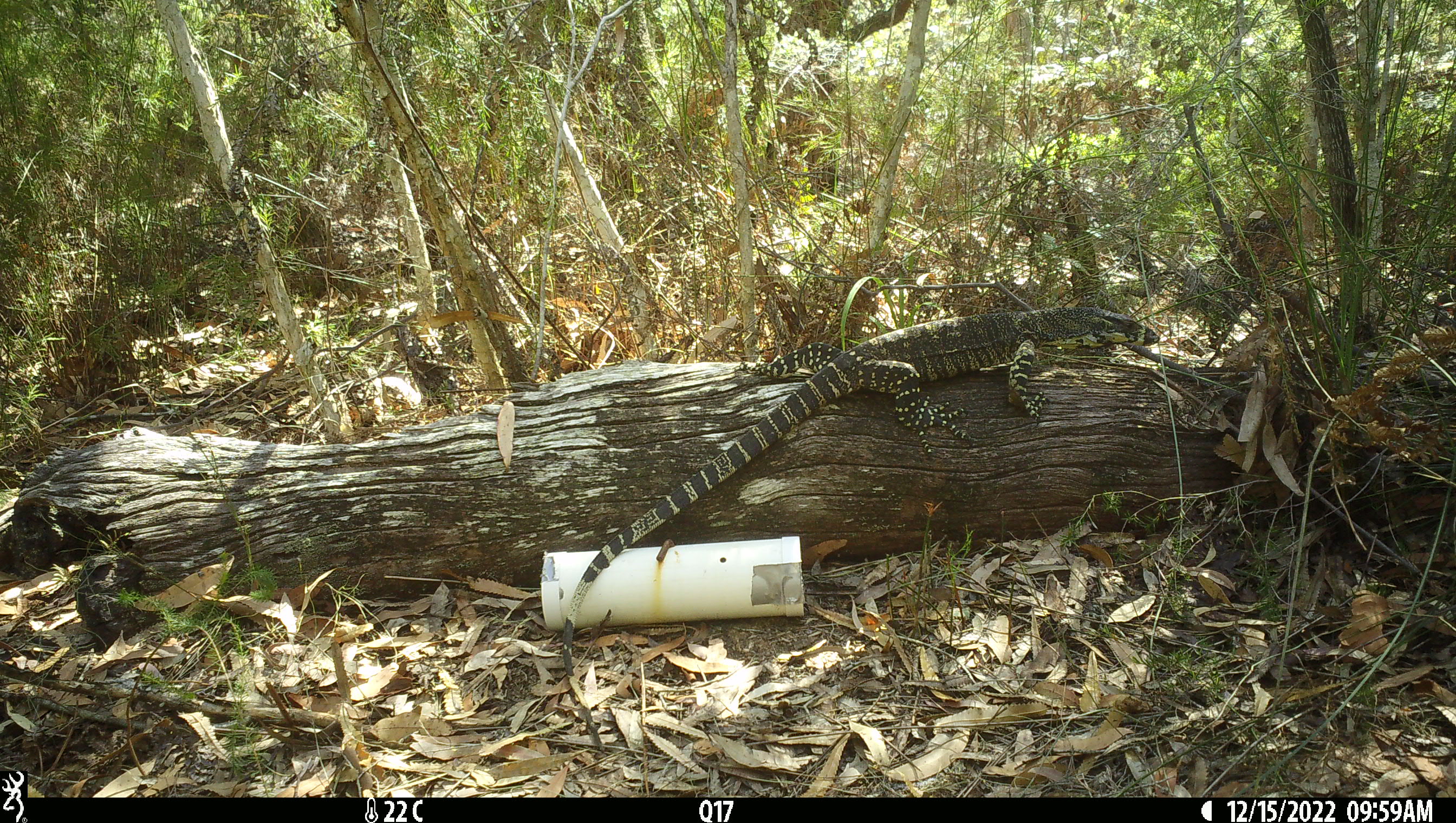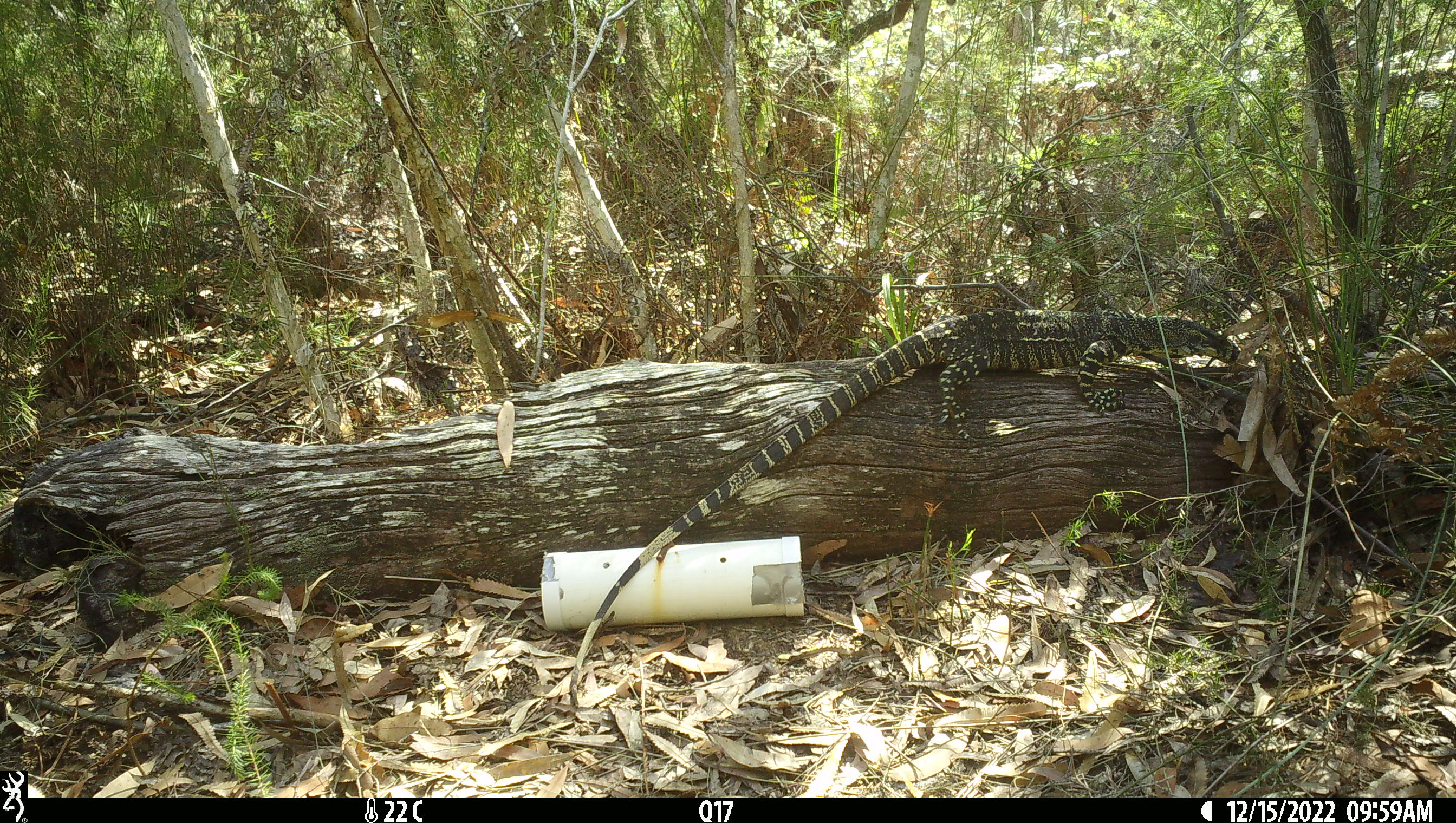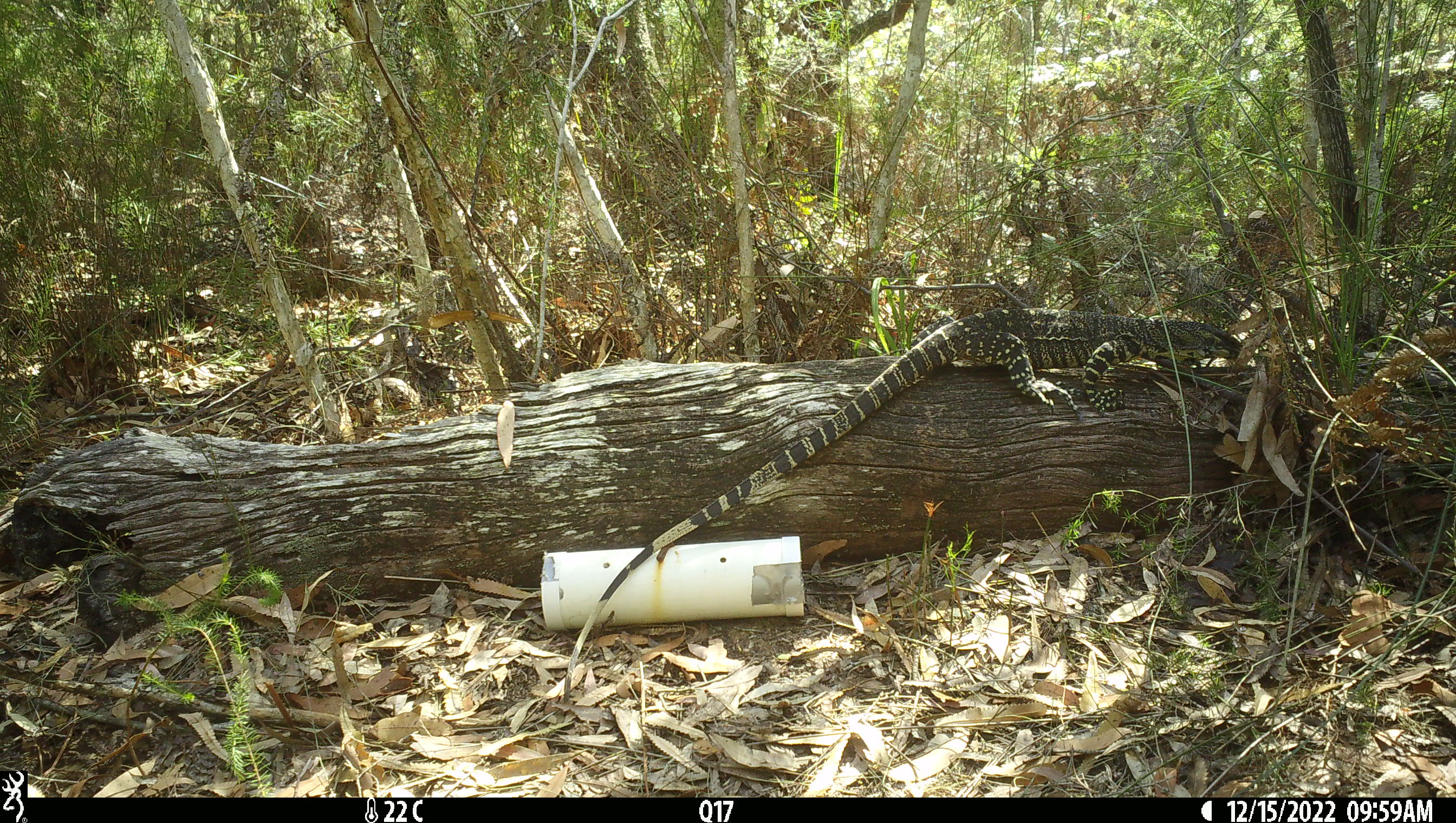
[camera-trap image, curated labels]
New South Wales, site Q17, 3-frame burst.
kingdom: Animalia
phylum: Chordata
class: Reptilia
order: Squamata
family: Varanidae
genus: Varanus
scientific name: Varanus varius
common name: lace monitor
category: goanna